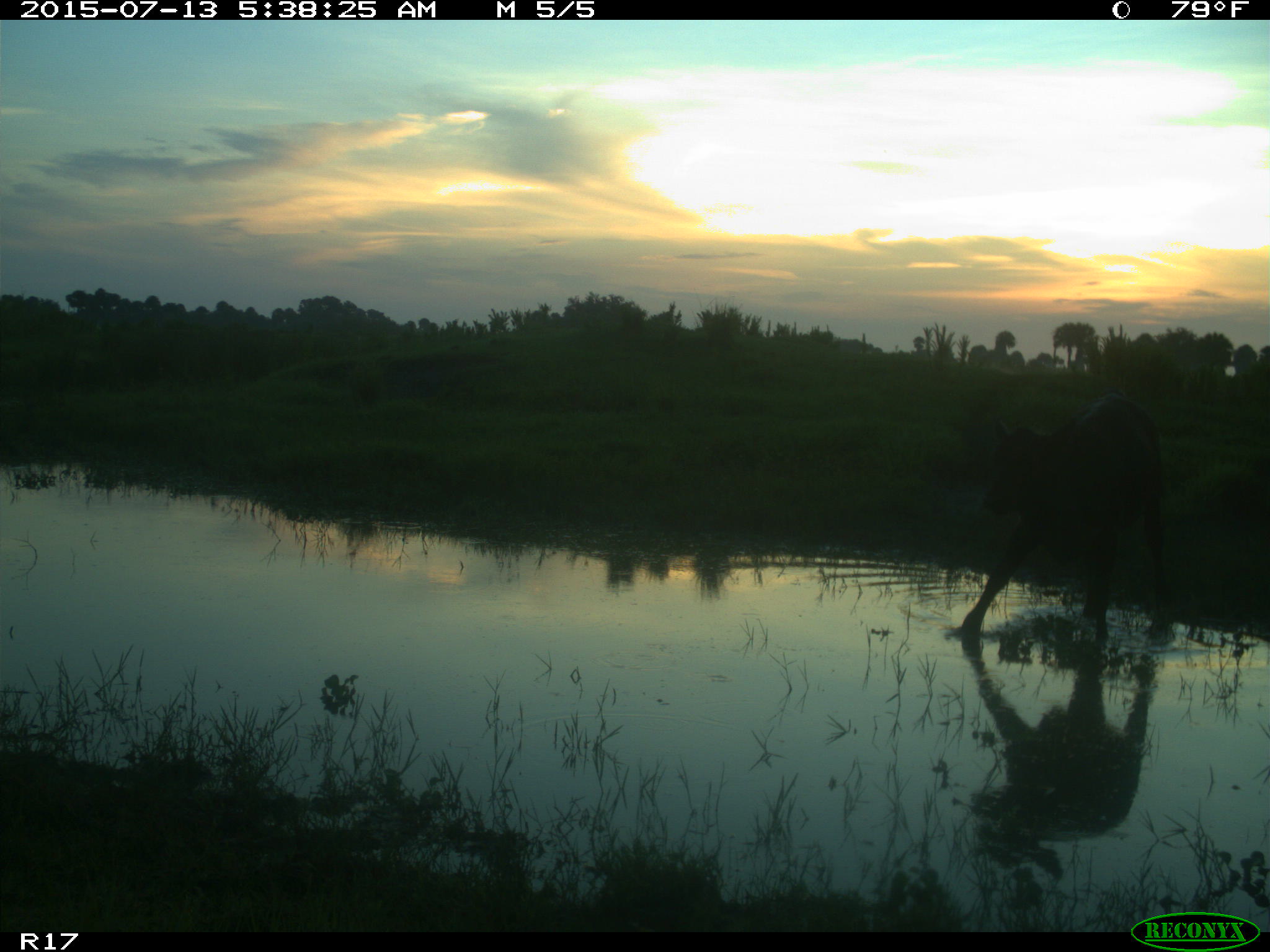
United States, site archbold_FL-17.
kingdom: Animalia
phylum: Chordata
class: Mammalia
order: Artiodactyla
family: Bovidae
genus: Bos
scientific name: Bos taurus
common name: domestic cow